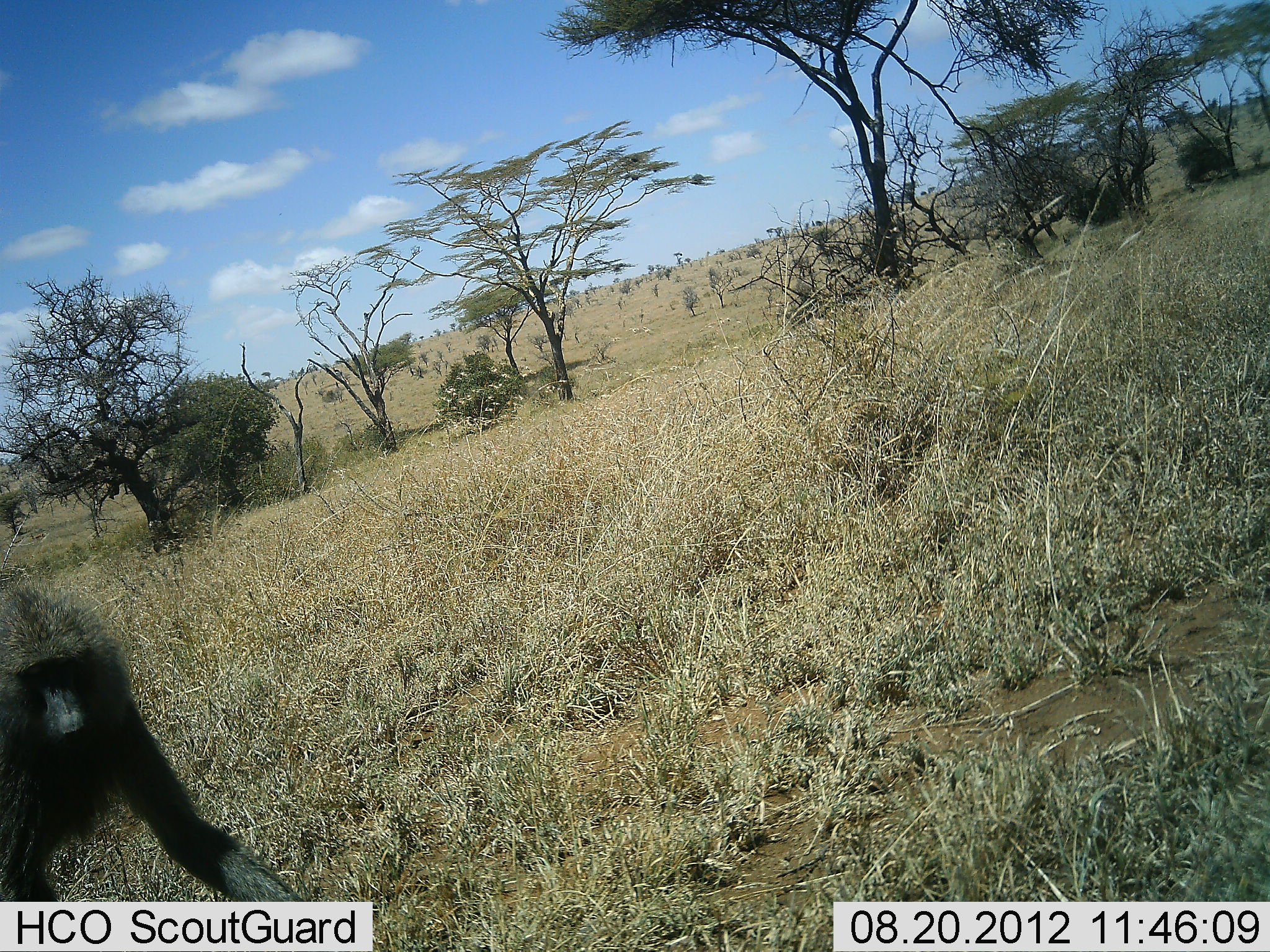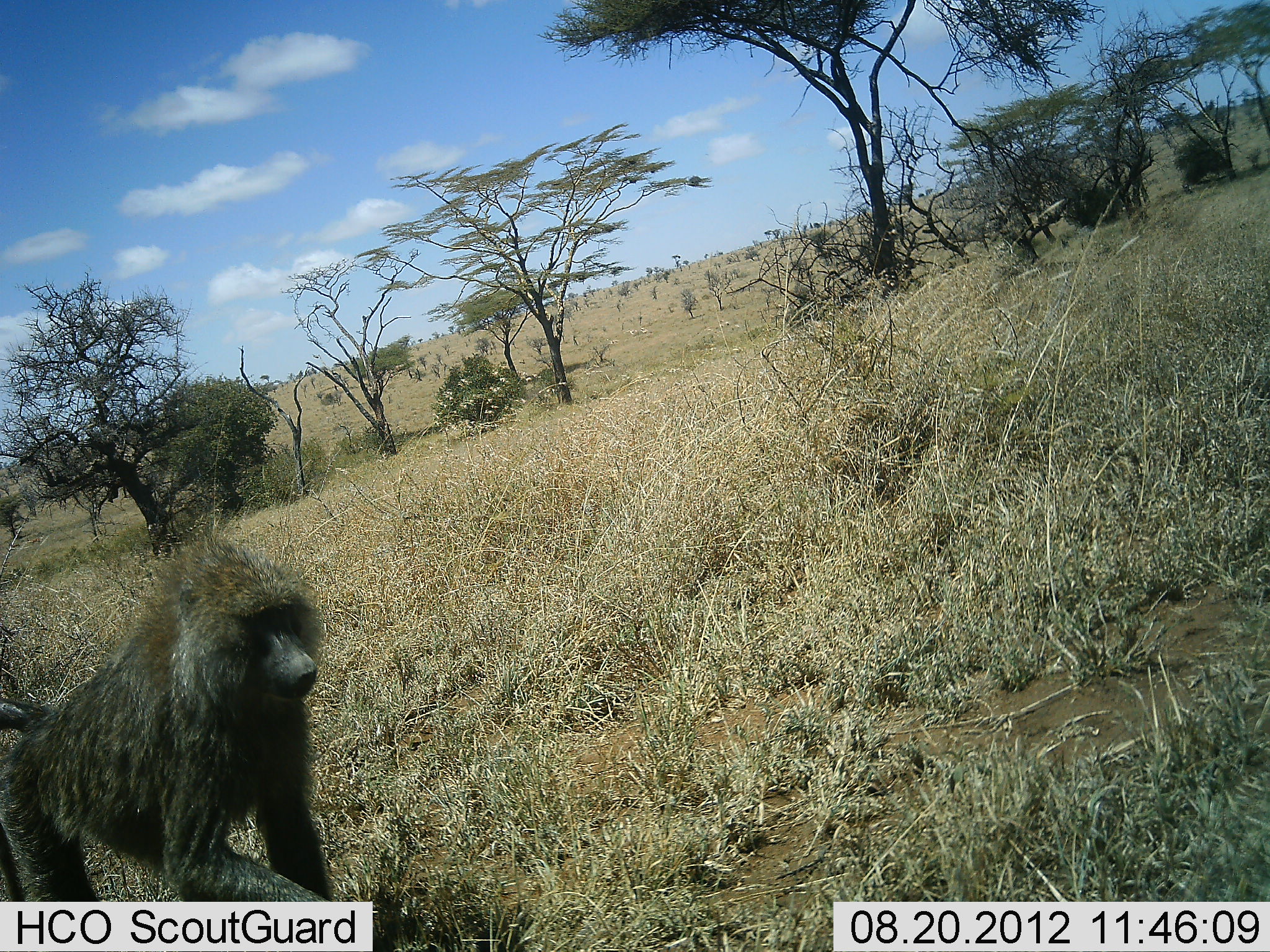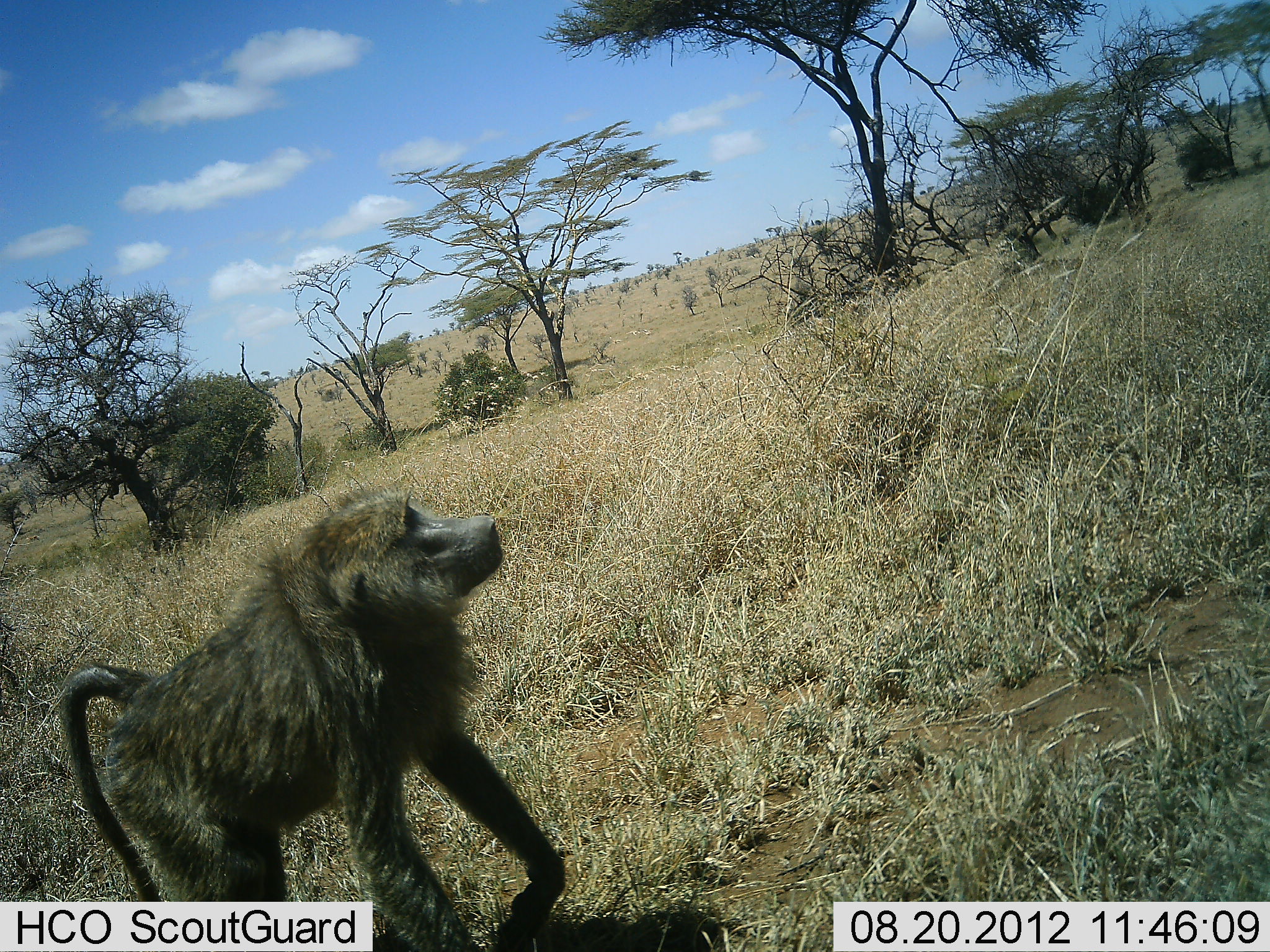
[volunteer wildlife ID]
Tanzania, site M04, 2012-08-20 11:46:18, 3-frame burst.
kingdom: Animalia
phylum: Chordata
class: Mammalia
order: Primates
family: Cercopithecidae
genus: Papio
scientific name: Papio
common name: baboon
Baboon (Papio), count 1. Behavior (volunteer vote fractions): standing 0%, resting 0%, moving 100%, interacting 0%. Young present (vote fraction): 0%. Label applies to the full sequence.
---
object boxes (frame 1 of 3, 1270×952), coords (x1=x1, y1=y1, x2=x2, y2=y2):
animal: (x1=0, y1=576, x2=137, y2=700)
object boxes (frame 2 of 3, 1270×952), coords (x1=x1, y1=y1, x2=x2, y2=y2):
animal: (x1=0, y1=531, x2=335, y2=902)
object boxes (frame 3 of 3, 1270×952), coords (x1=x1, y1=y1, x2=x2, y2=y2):
animal: (x1=51, y1=477, x2=508, y2=724)